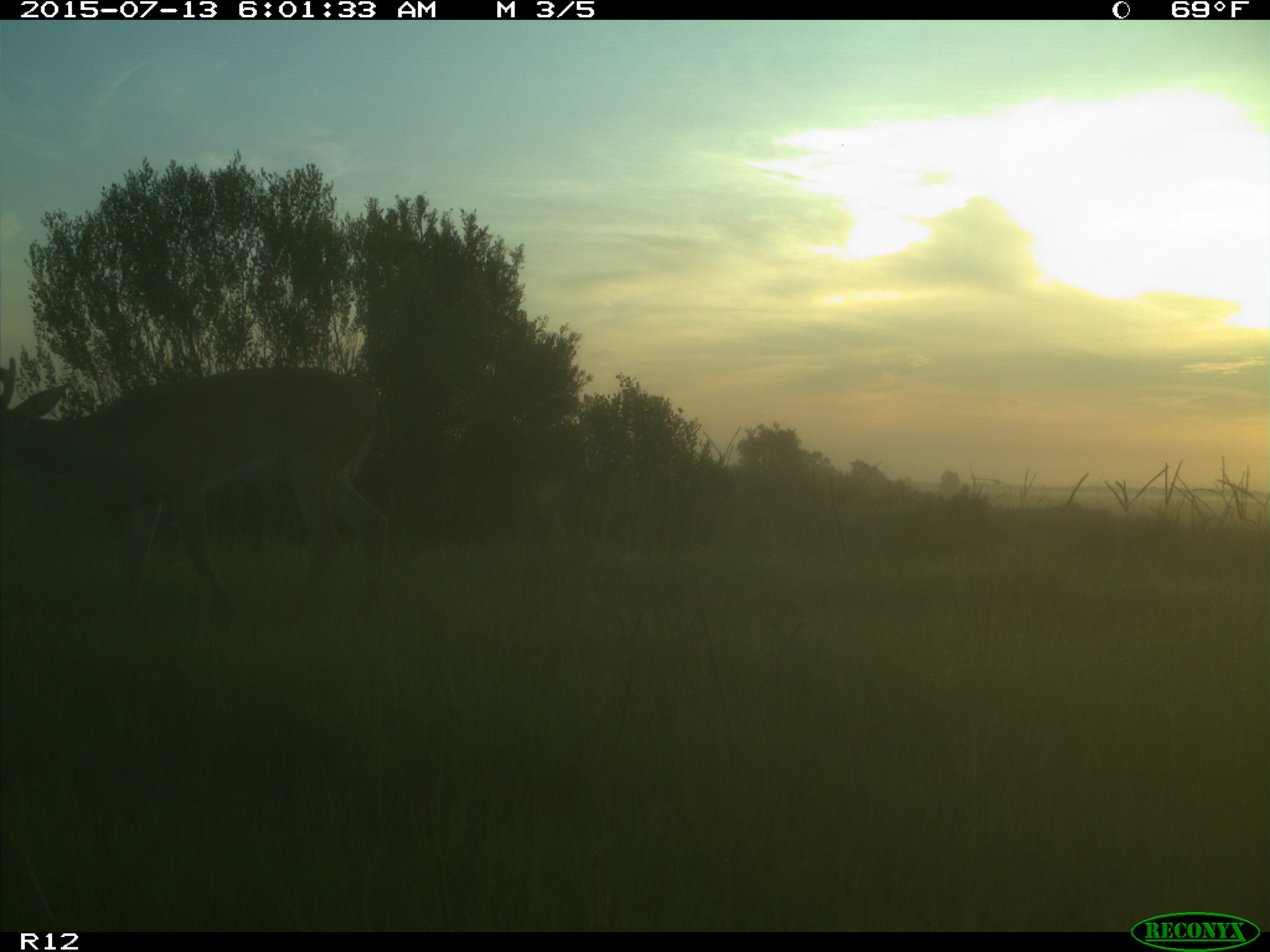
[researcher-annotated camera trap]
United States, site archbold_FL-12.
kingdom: Animalia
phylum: Chordata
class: Mammalia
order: Artiodactyla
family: Cervidae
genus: Odocoileus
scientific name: Odocoileus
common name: deer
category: unidentified deer